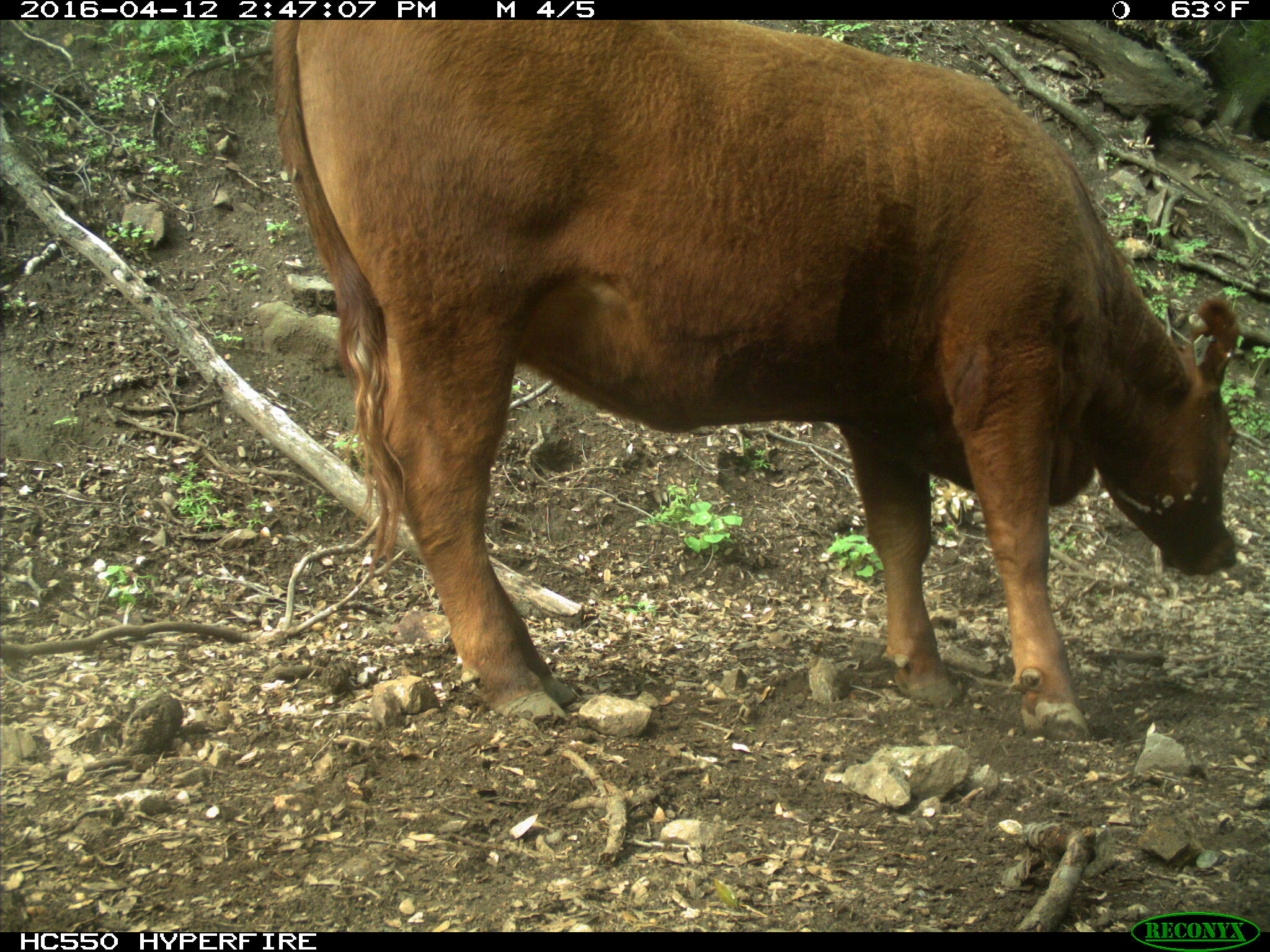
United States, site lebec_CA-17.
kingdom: Animalia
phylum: Chordata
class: Mammalia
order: Artiodactyla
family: Bovidae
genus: Bos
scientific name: Bos taurus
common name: domestic cow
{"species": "Bos taurus (domestic cow)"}